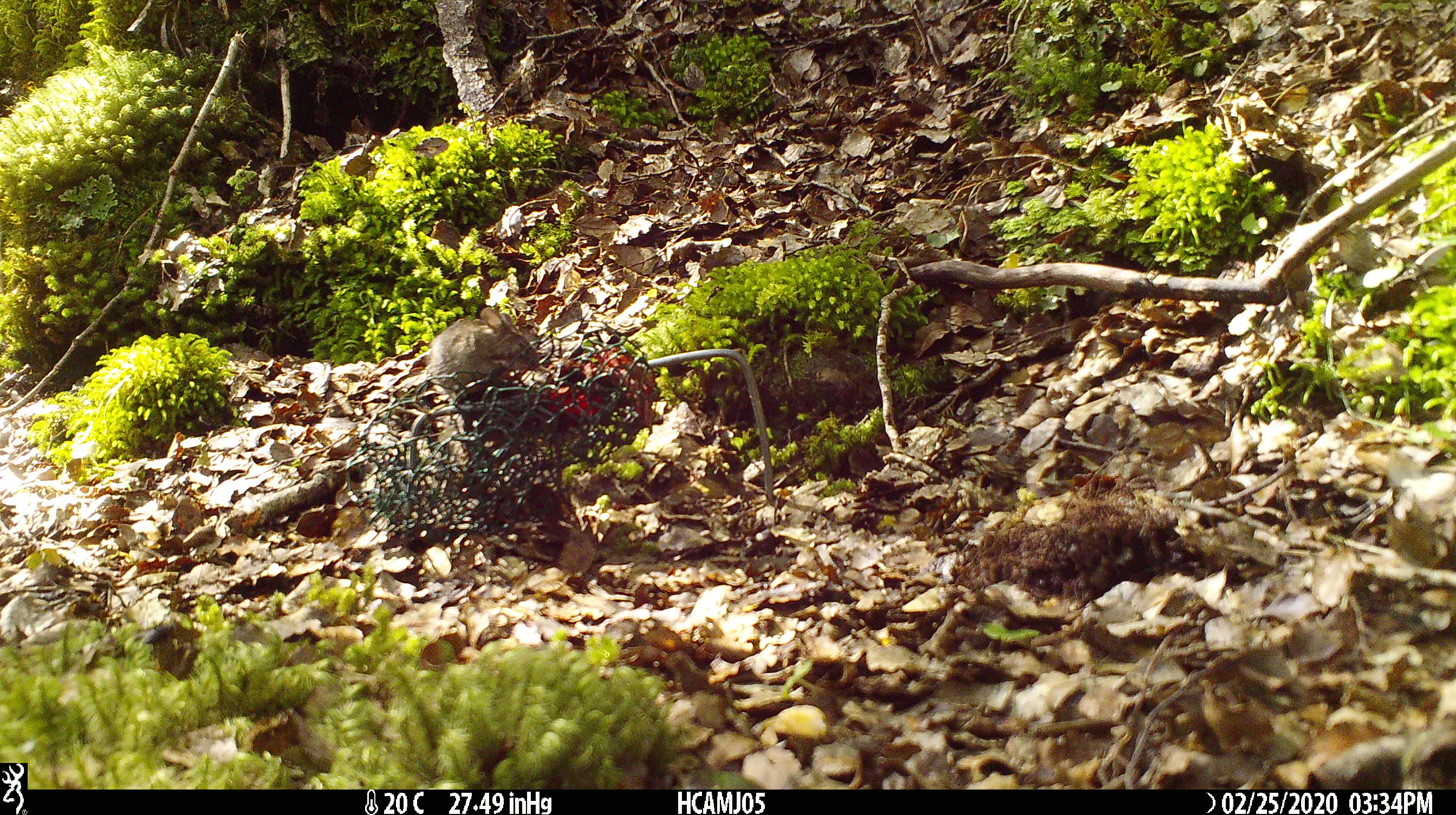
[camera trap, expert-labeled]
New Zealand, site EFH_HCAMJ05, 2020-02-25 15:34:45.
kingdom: Animalia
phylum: Chordata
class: Mammalia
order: Rodentia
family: Muridae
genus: Mus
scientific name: Mus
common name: mouse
Mouse (Mus).